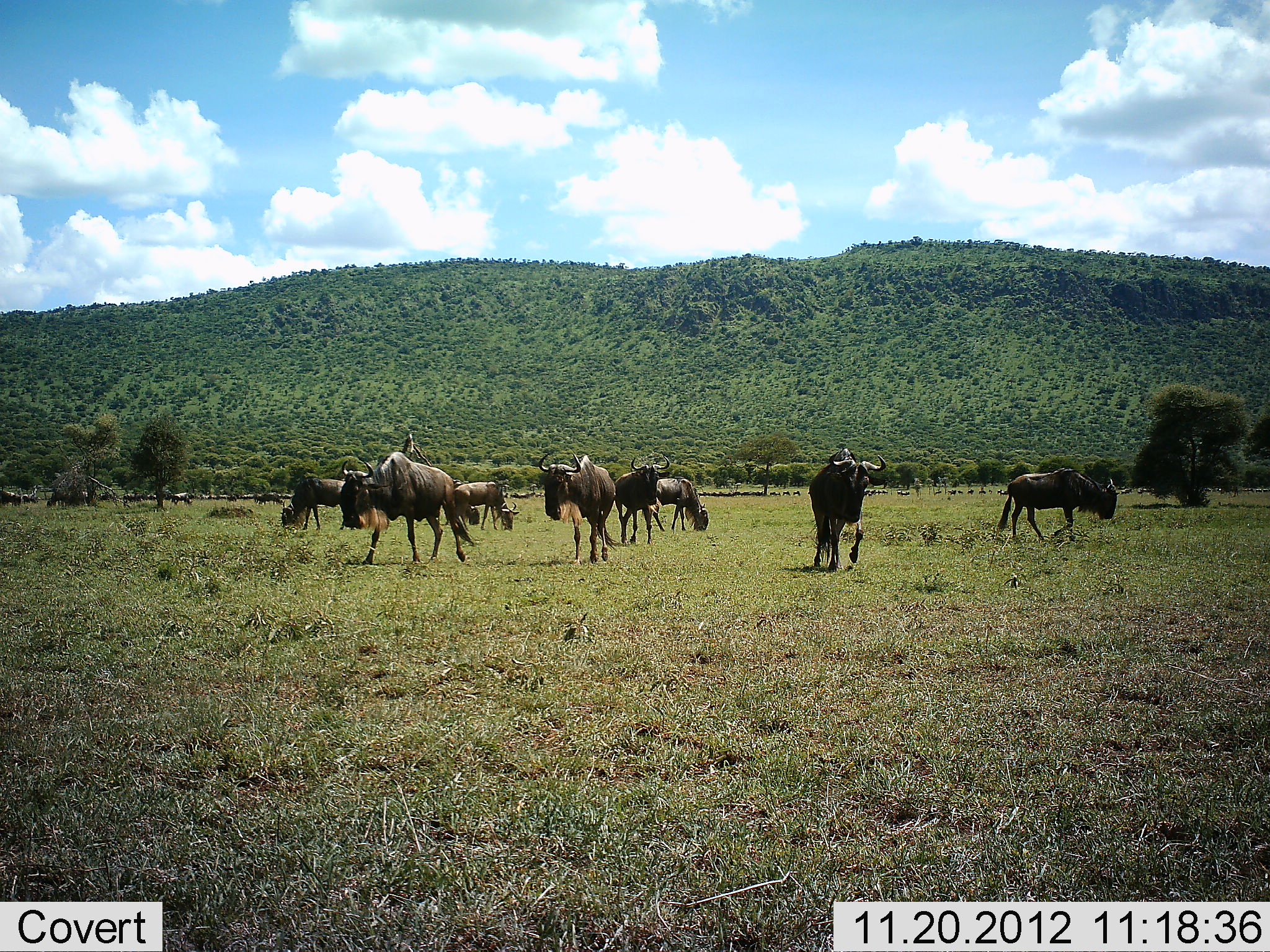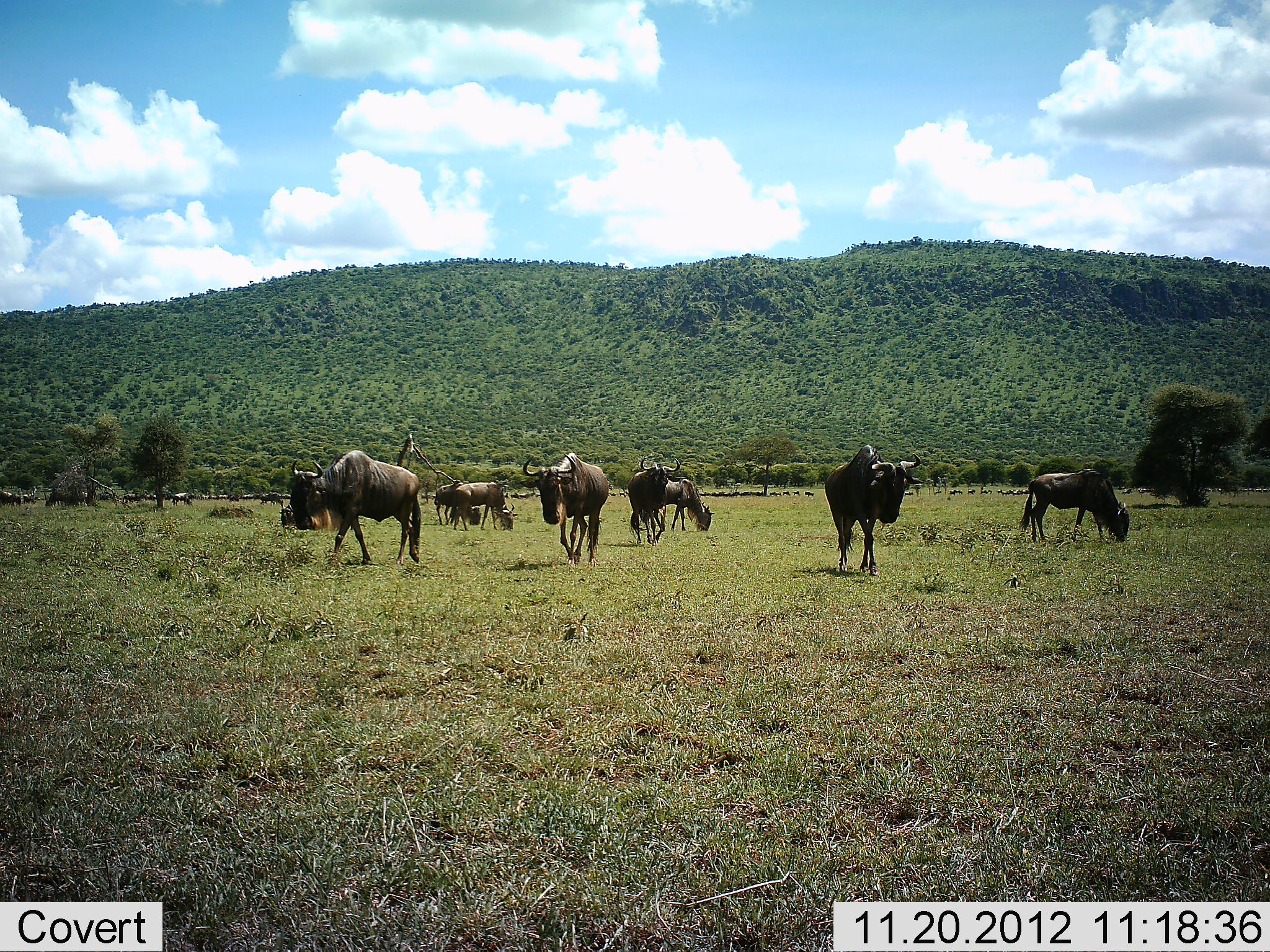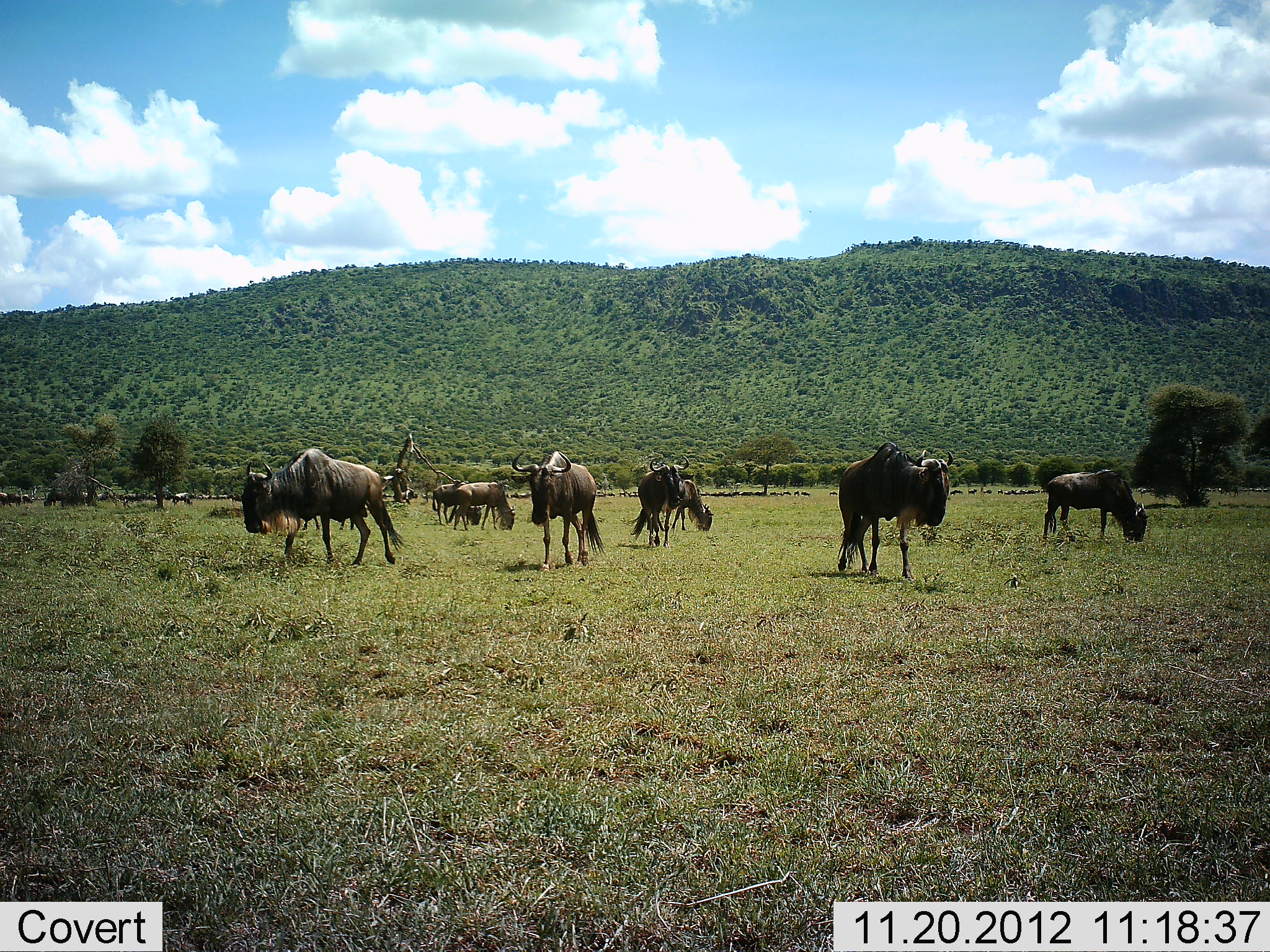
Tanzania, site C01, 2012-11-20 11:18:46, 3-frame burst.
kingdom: Animalia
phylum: Chordata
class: Mammalia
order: Artiodactyla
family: Bovidae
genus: Connochaetes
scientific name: Connochaetes taurinus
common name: blue wildebeest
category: wildebeest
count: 10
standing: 33%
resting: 10%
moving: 86%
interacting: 5%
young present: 5%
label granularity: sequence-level